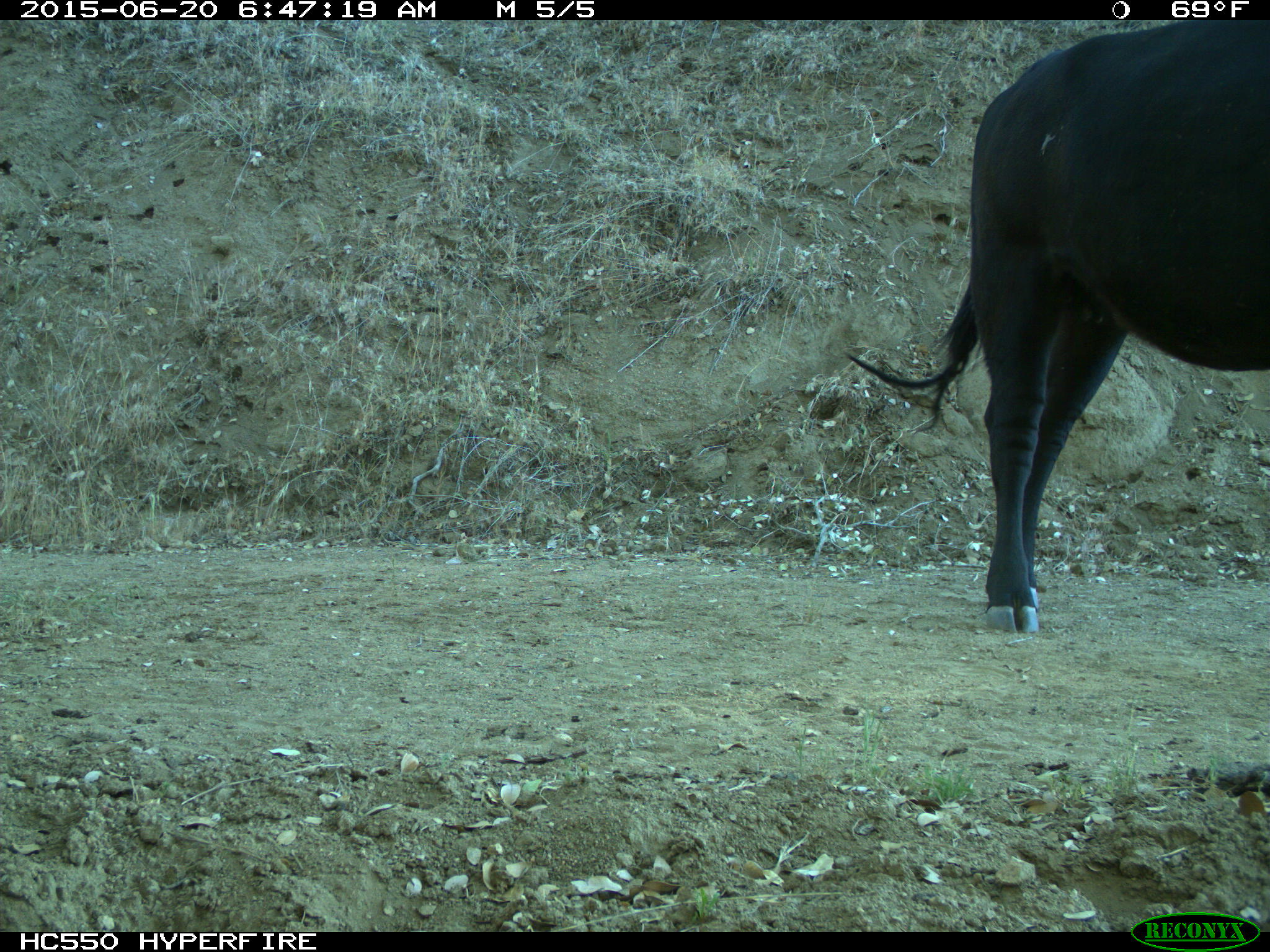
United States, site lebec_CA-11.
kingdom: Animalia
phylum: Chordata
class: Mammalia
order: Artiodactyla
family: Bovidae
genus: Bos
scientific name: Bos taurus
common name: domestic cow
Bos taurus (domestic cow).